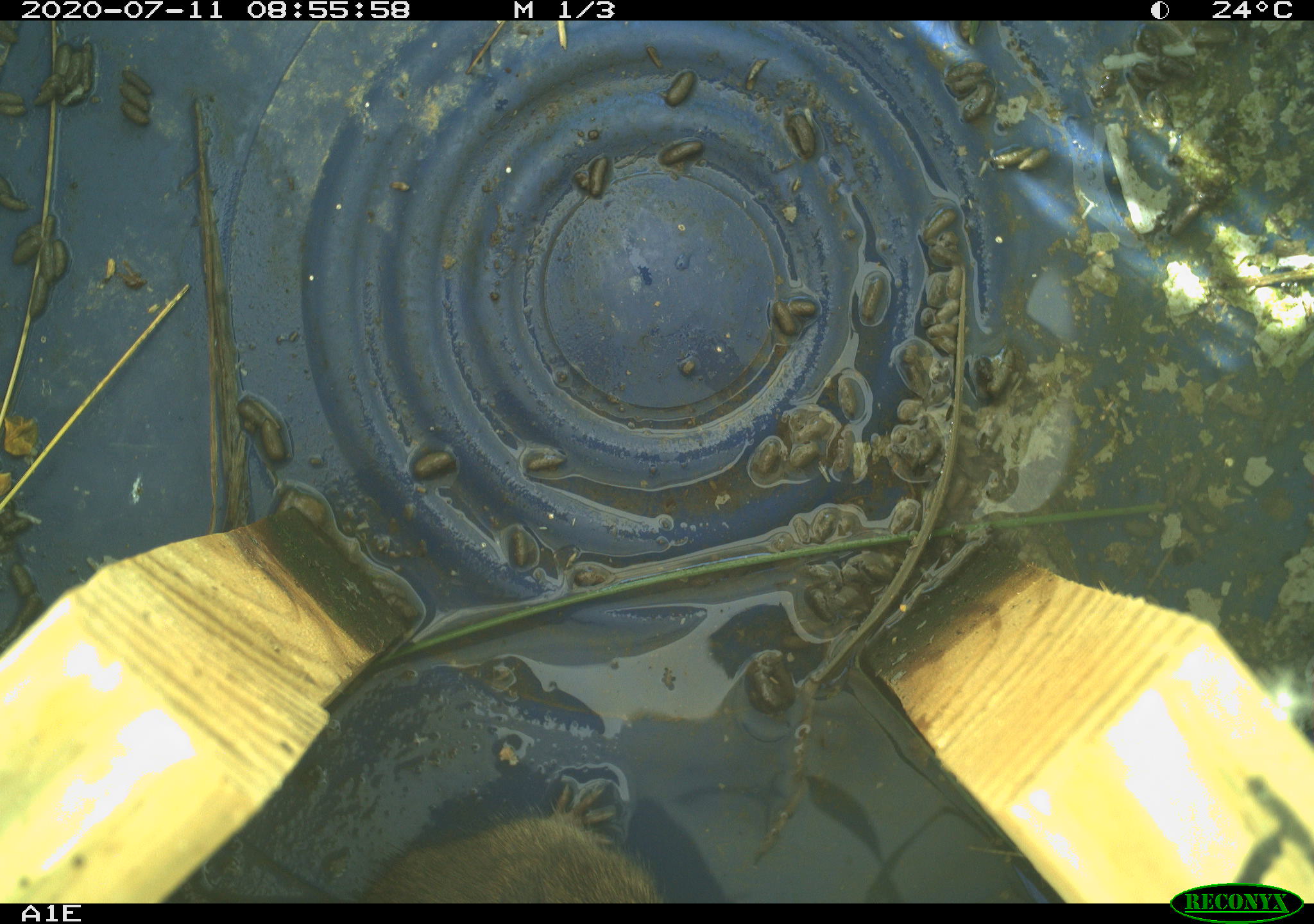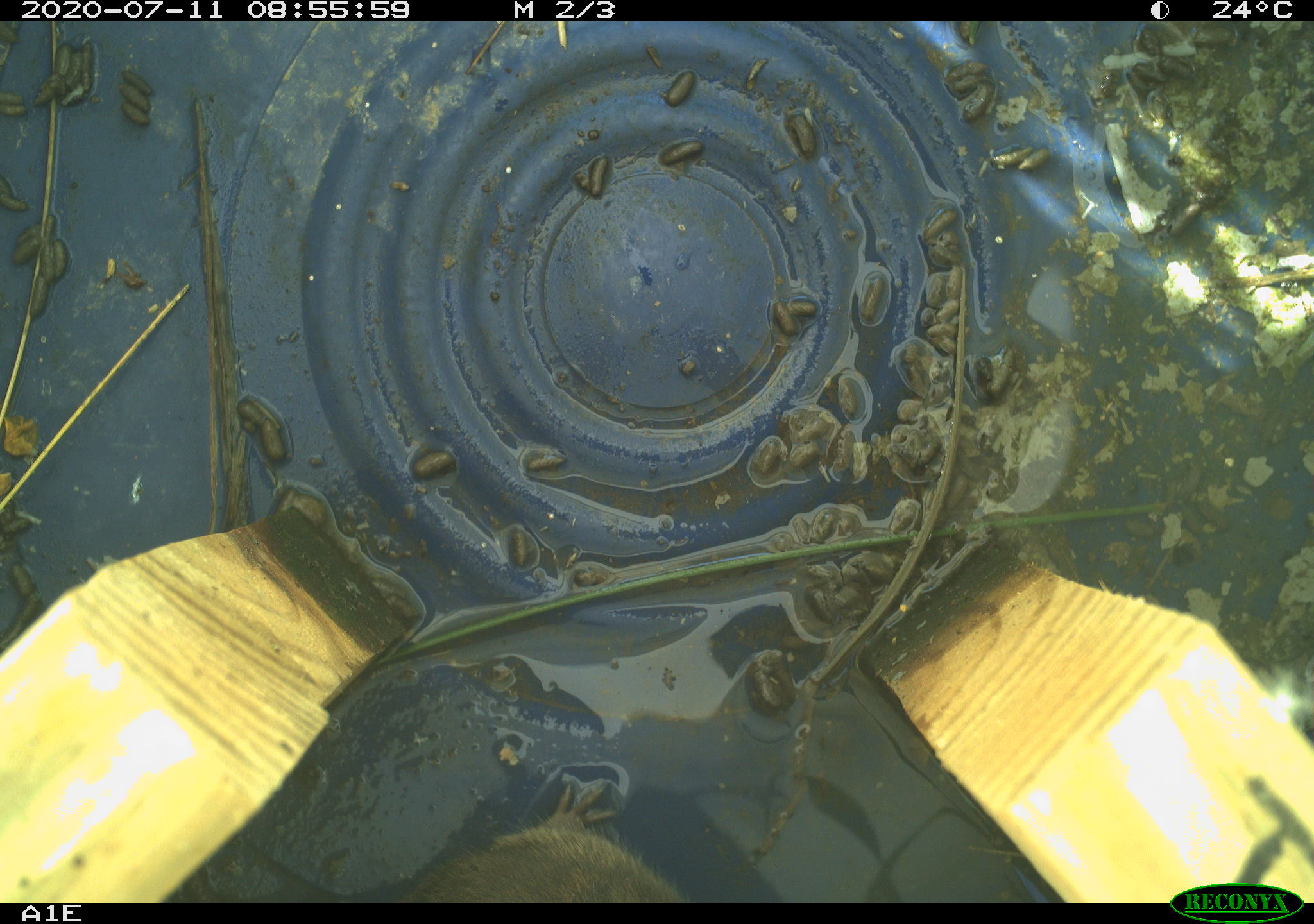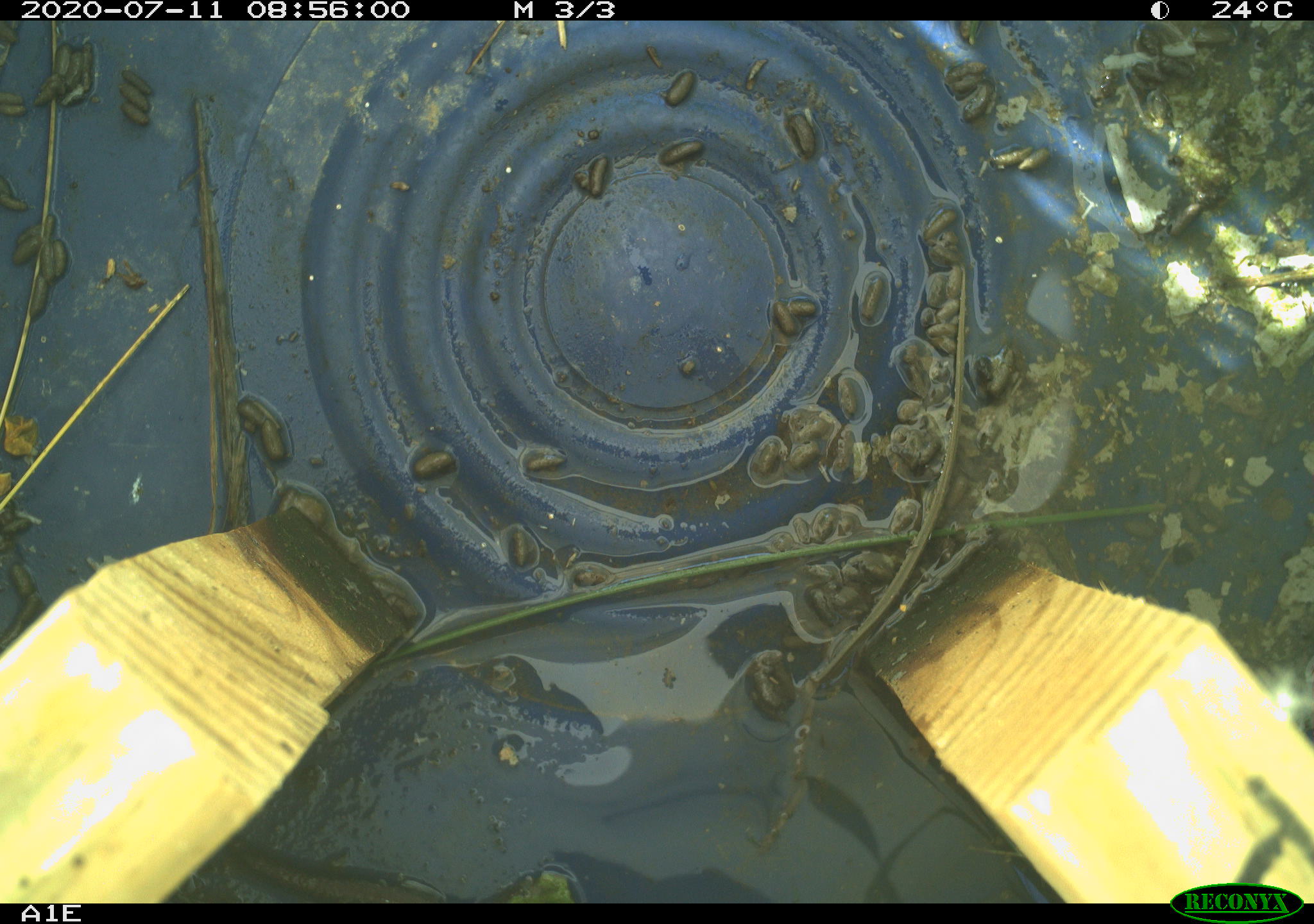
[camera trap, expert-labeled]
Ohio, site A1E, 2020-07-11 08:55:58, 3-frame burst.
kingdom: Animalia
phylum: Chordata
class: Mammalia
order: Rodentia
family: Cricetidae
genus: Microtus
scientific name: Microtus pennsylvanicus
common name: meadow vole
Meadow vole (Microtus pennsylvanicus).